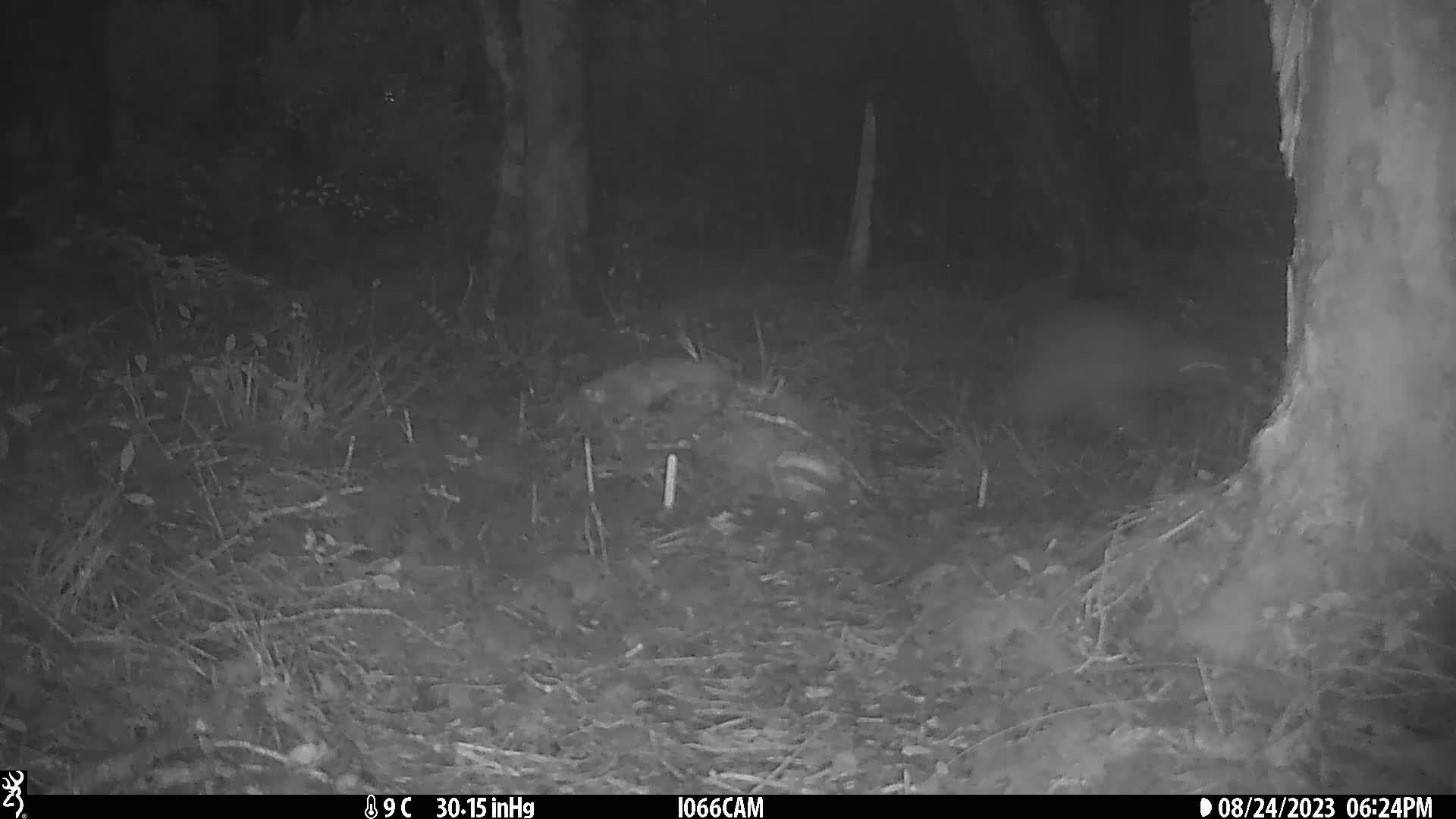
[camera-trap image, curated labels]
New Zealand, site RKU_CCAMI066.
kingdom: Animalia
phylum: Chordata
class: Aves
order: Apterygiformes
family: Apterygidae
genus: Apteryx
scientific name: Apteryx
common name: kiwi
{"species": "kiwi (Apteryx)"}